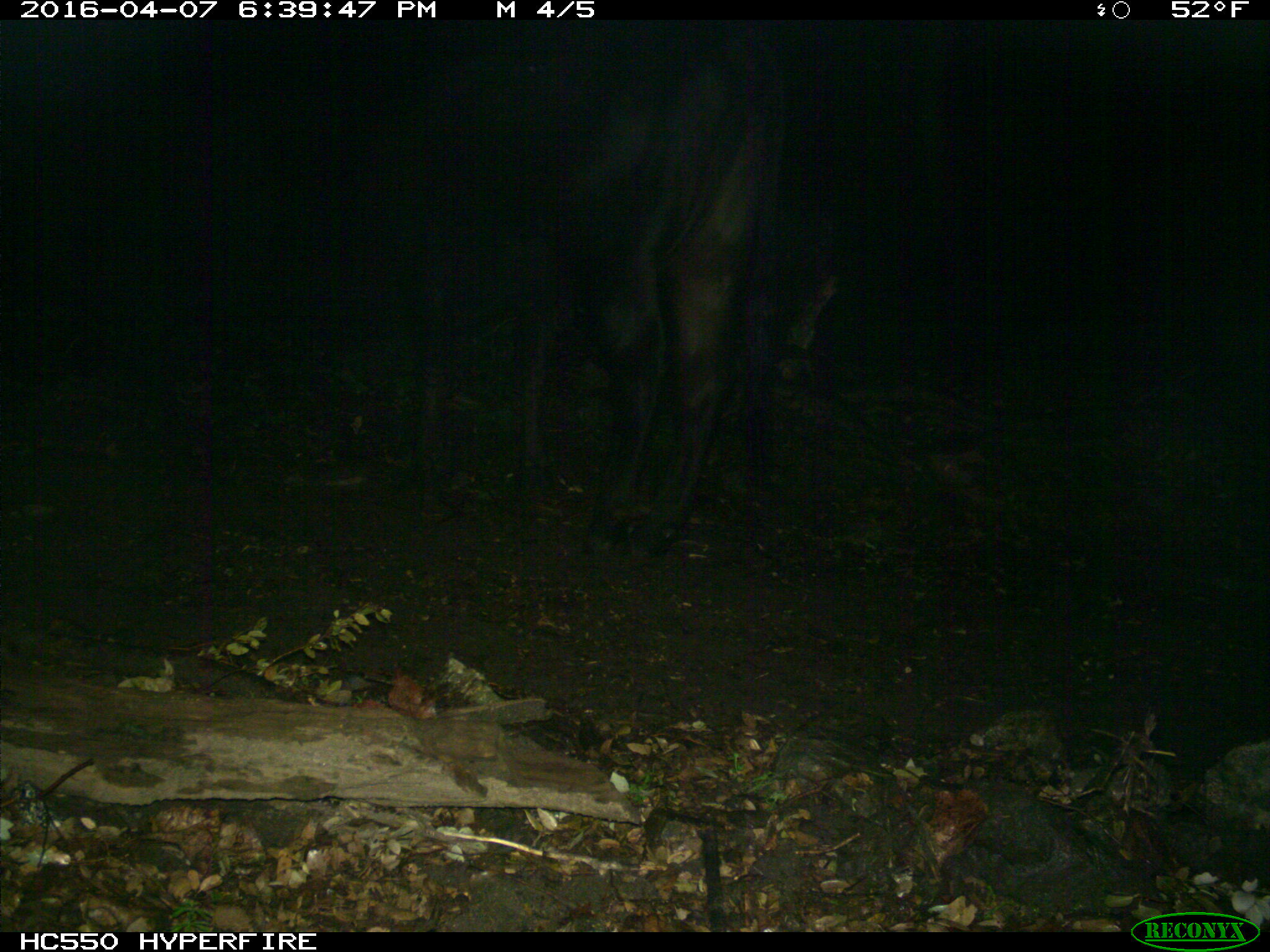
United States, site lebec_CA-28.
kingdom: Animalia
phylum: Chordata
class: Mammalia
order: Artiodactyla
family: Bovidae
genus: Bos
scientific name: Bos taurus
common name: domestic cow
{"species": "Bos taurus (domestic cow)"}